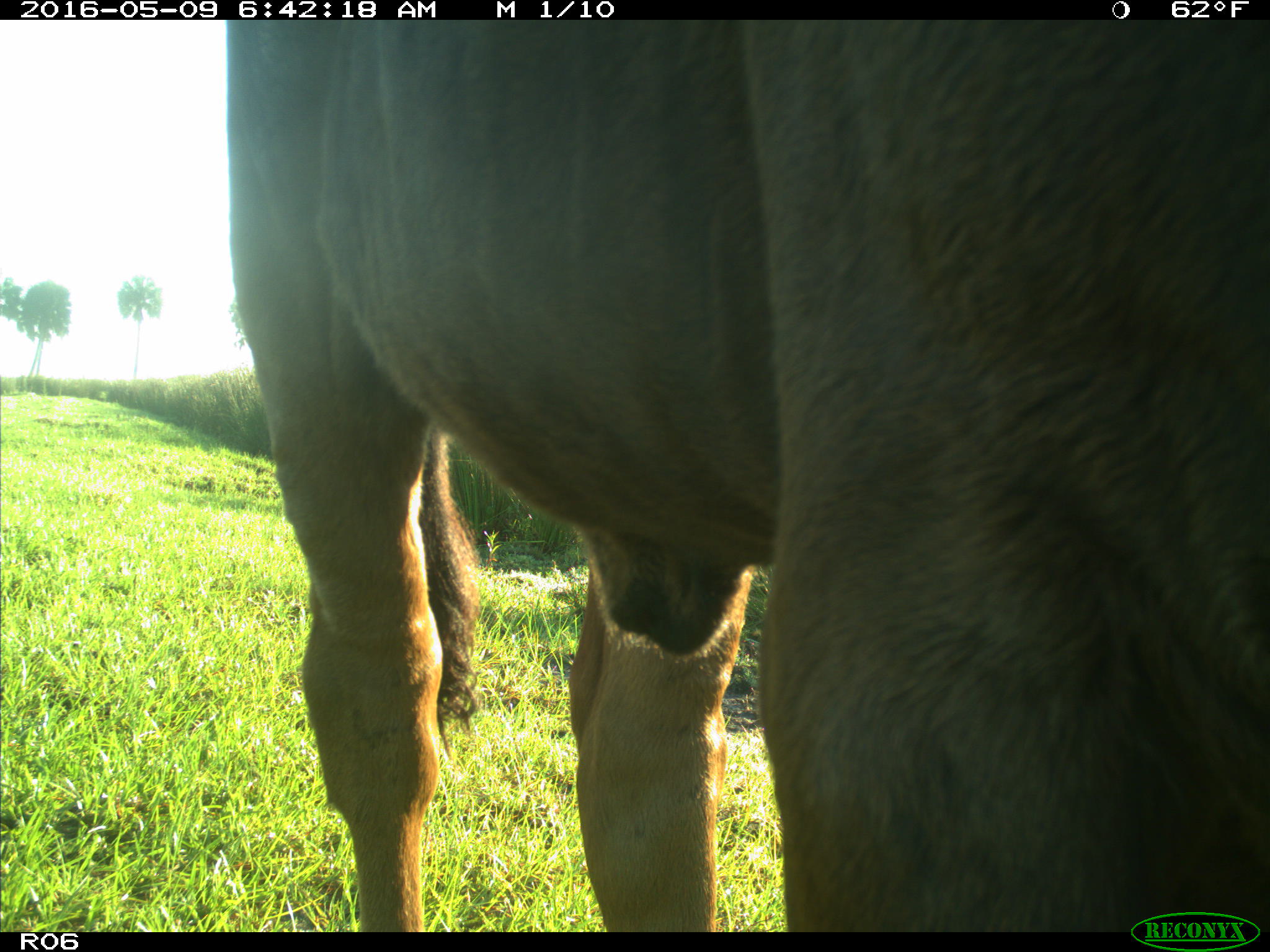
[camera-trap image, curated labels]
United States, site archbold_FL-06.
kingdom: Animalia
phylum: Chordata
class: Mammalia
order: Artiodactyla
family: Bovidae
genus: Bos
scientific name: Bos taurus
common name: domestic cow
Bos taurus (domestic cow).